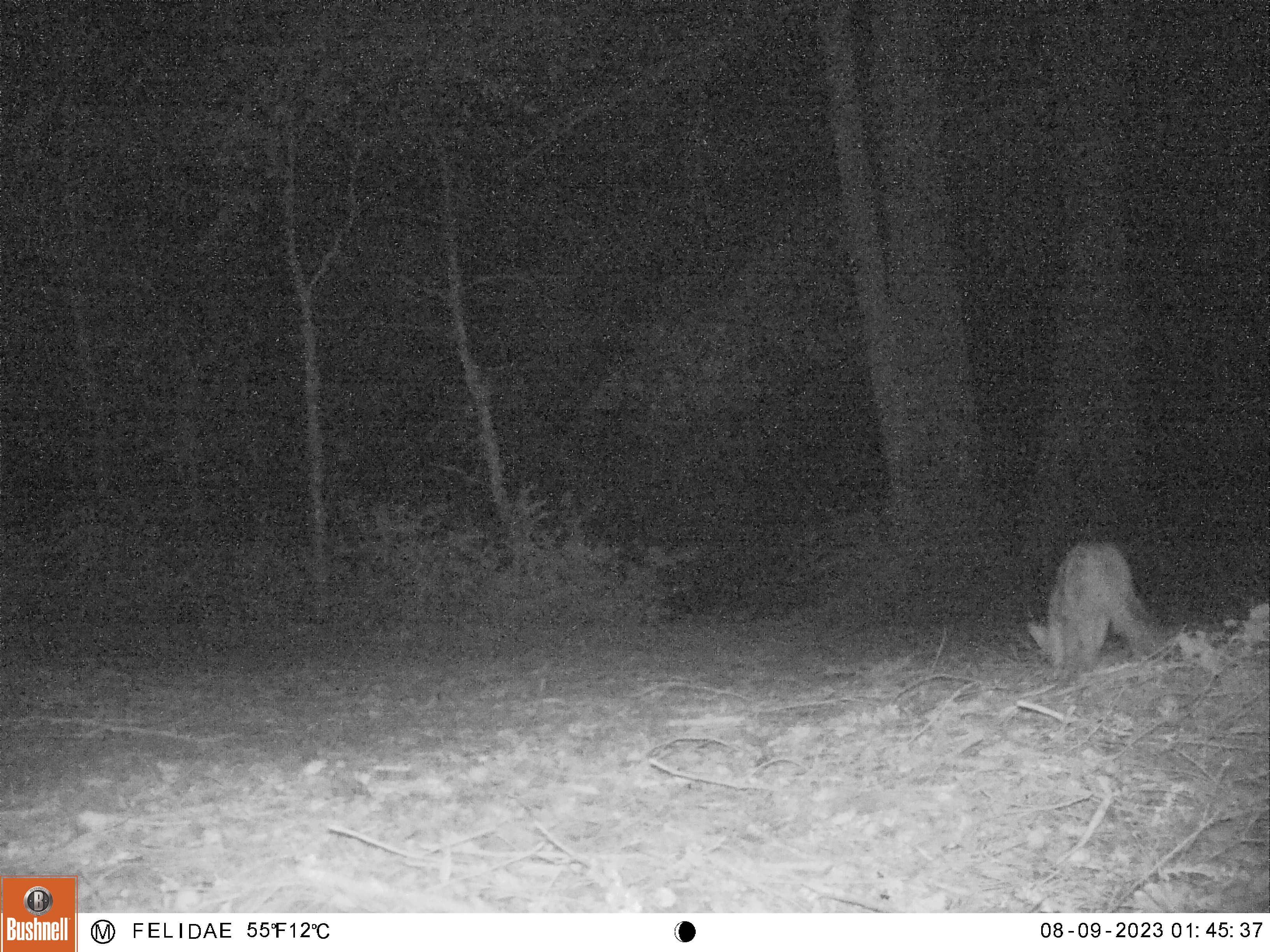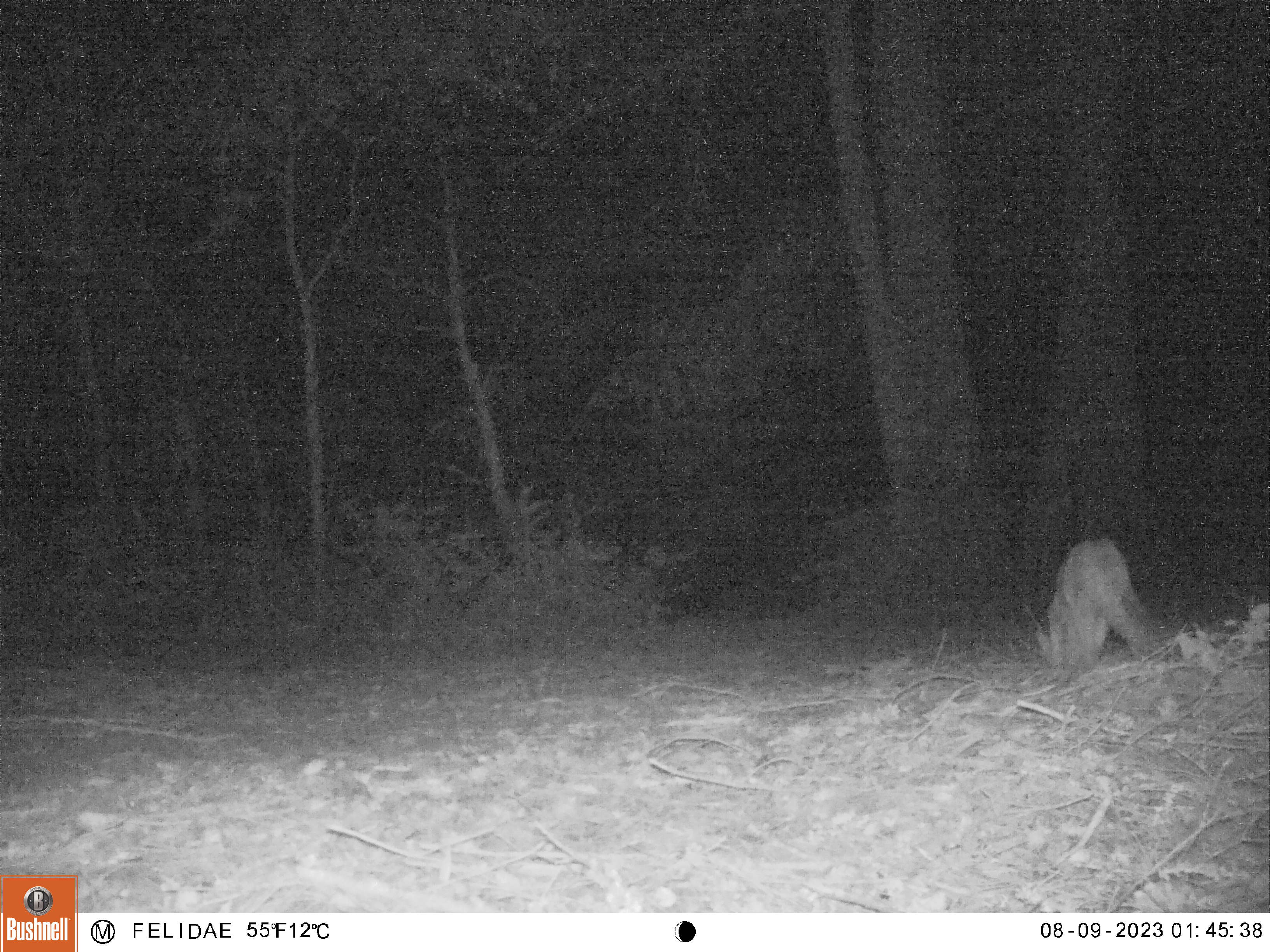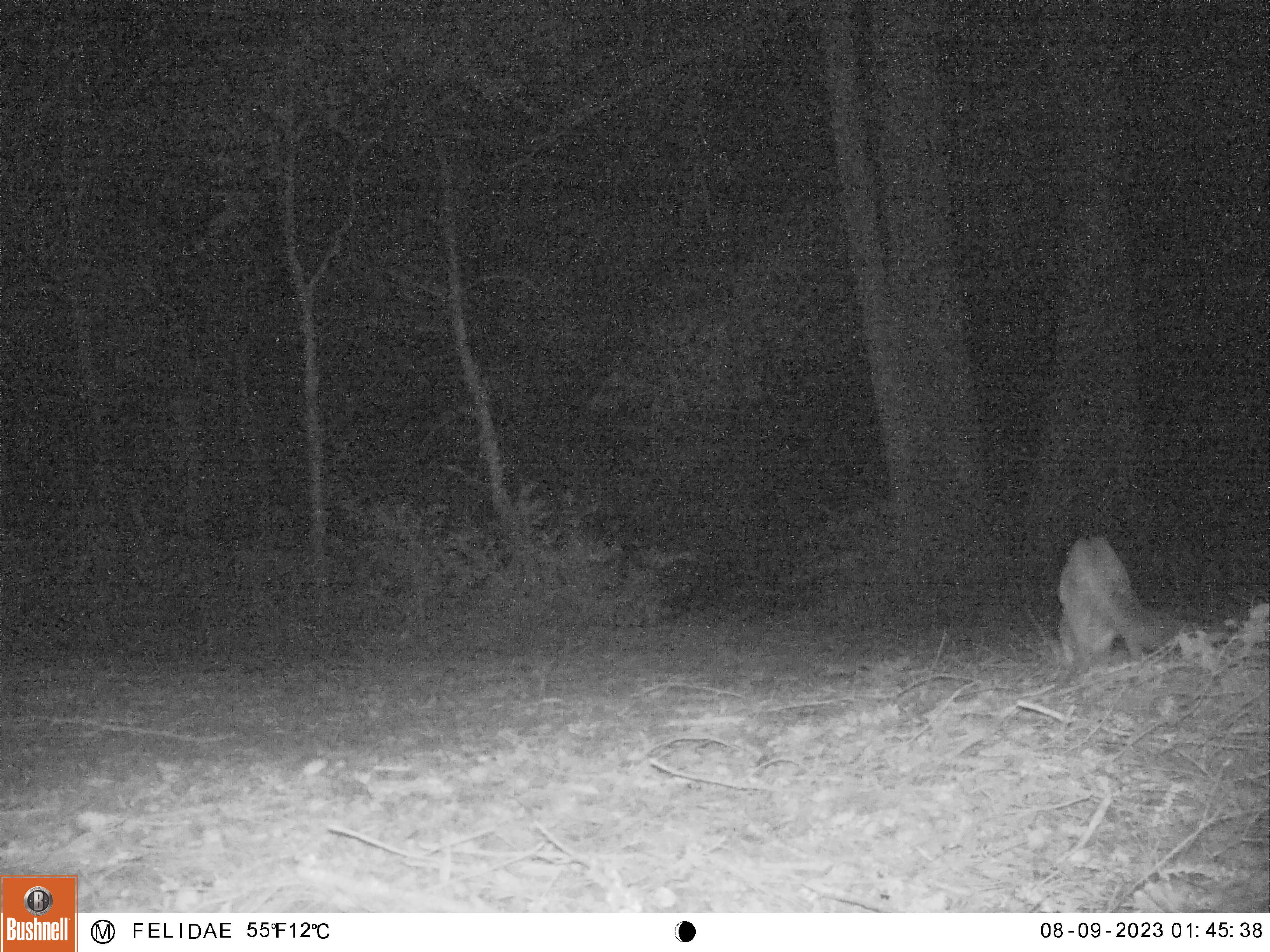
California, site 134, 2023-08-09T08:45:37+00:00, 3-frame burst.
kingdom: Animalia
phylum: Chordata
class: Mammalia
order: Carnivora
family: Canidae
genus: Urocyon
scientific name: Urocyon cinereoargenteus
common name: gray fox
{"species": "gray fox (Urocyon cinereoargenteus)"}